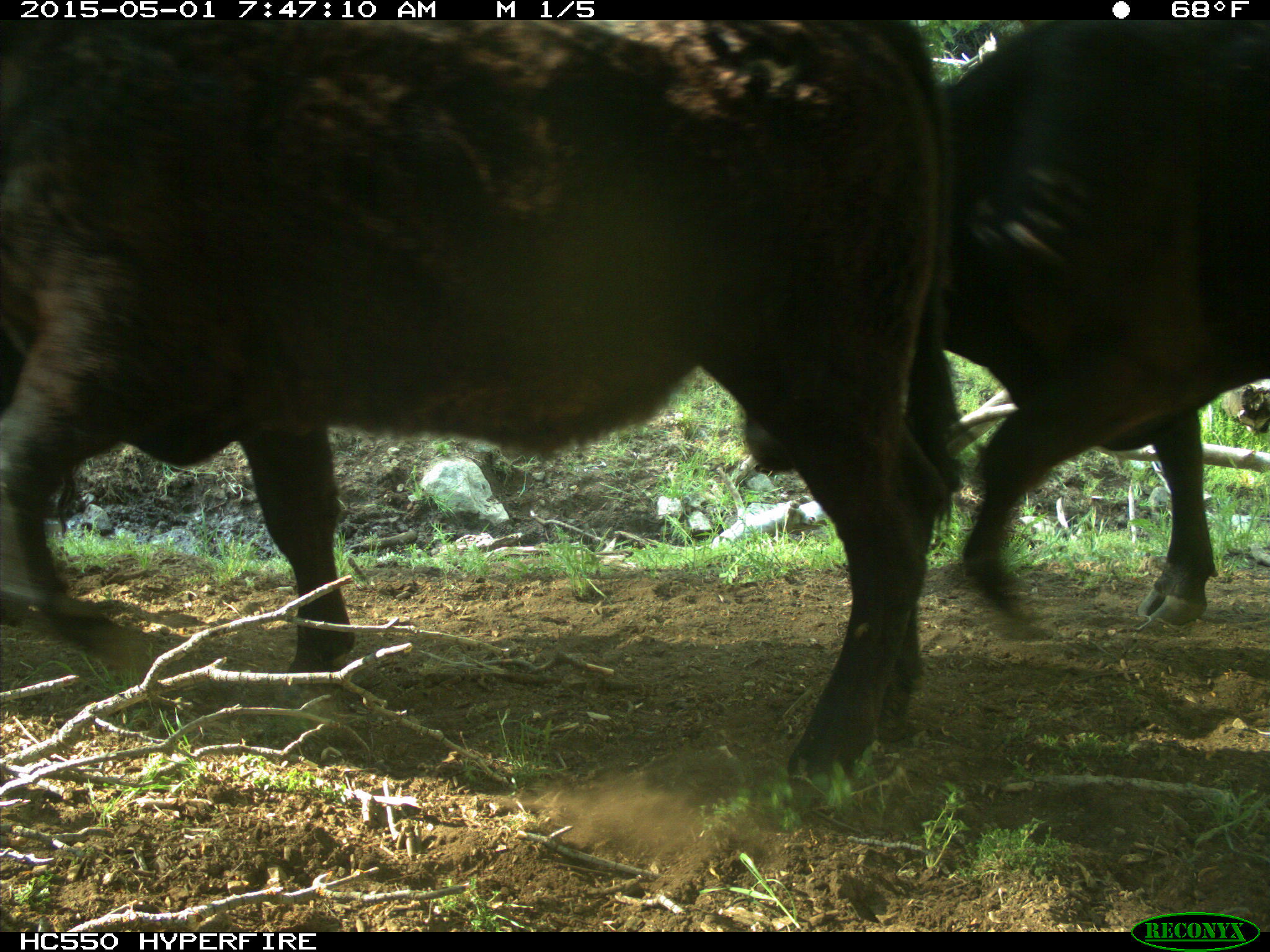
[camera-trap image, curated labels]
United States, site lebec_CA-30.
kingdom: Animalia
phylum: Chordata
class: Mammalia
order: Artiodactyla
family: Bovidae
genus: Bos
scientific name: Bos taurus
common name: domestic cow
Bos taurus (domestic cow).